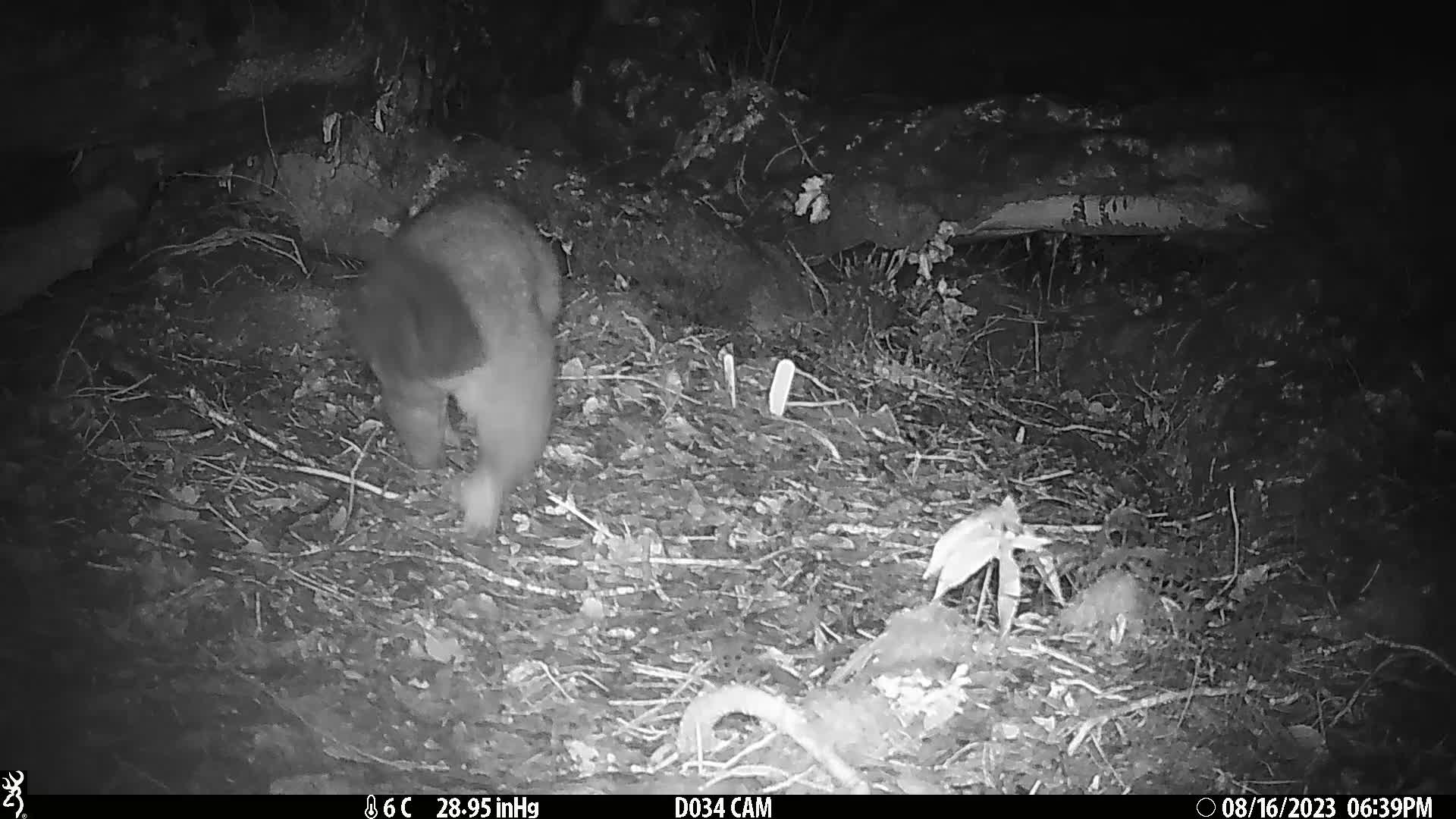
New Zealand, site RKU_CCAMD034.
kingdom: Animalia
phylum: Chordata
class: Mammalia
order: Diprotodontia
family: Phalangeridae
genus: Trichosurus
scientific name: Trichosurus vulpecula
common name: common brushtail possum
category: possum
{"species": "possum (common brushtail possum) (Trichosurus vulpecula)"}